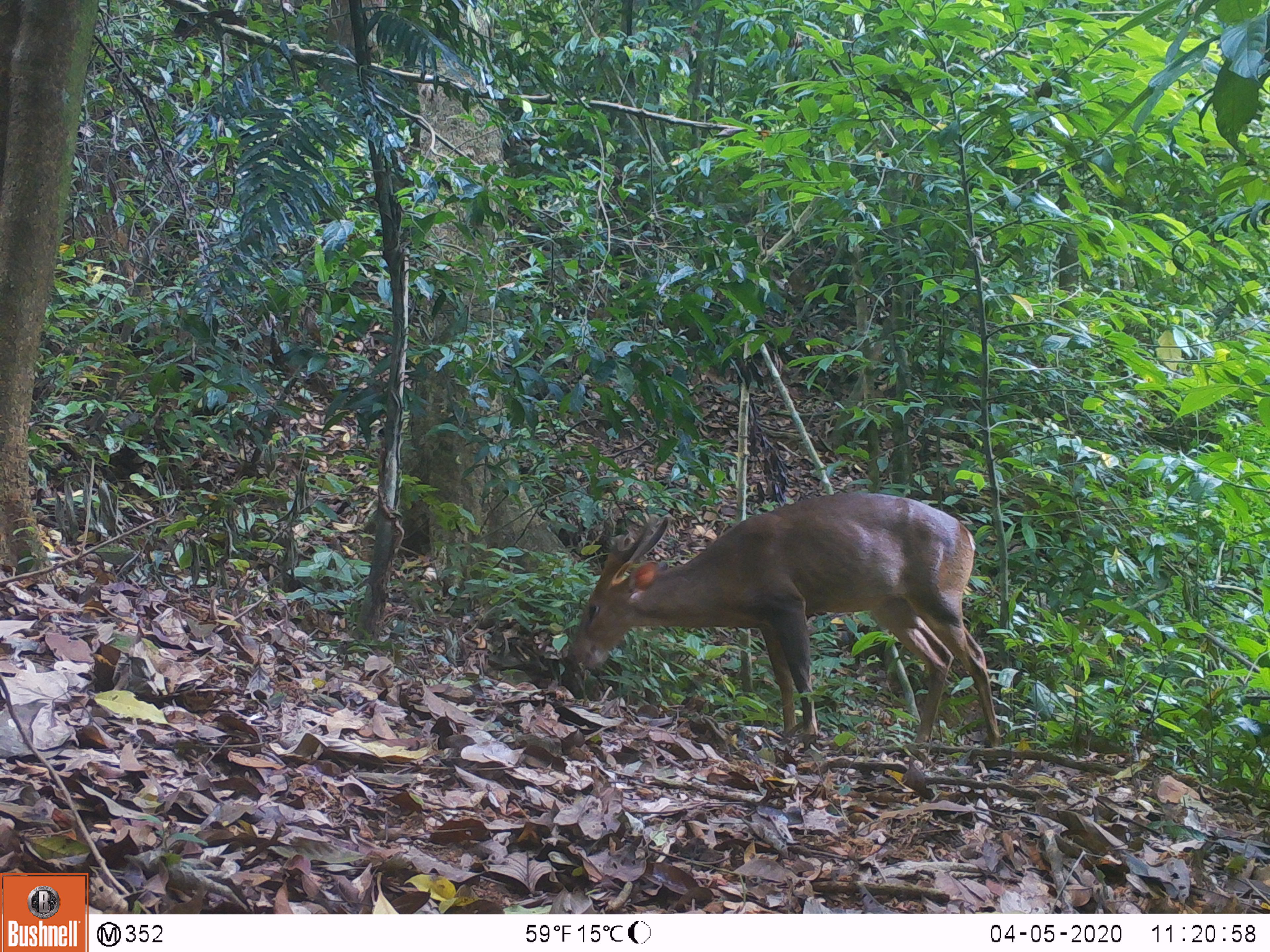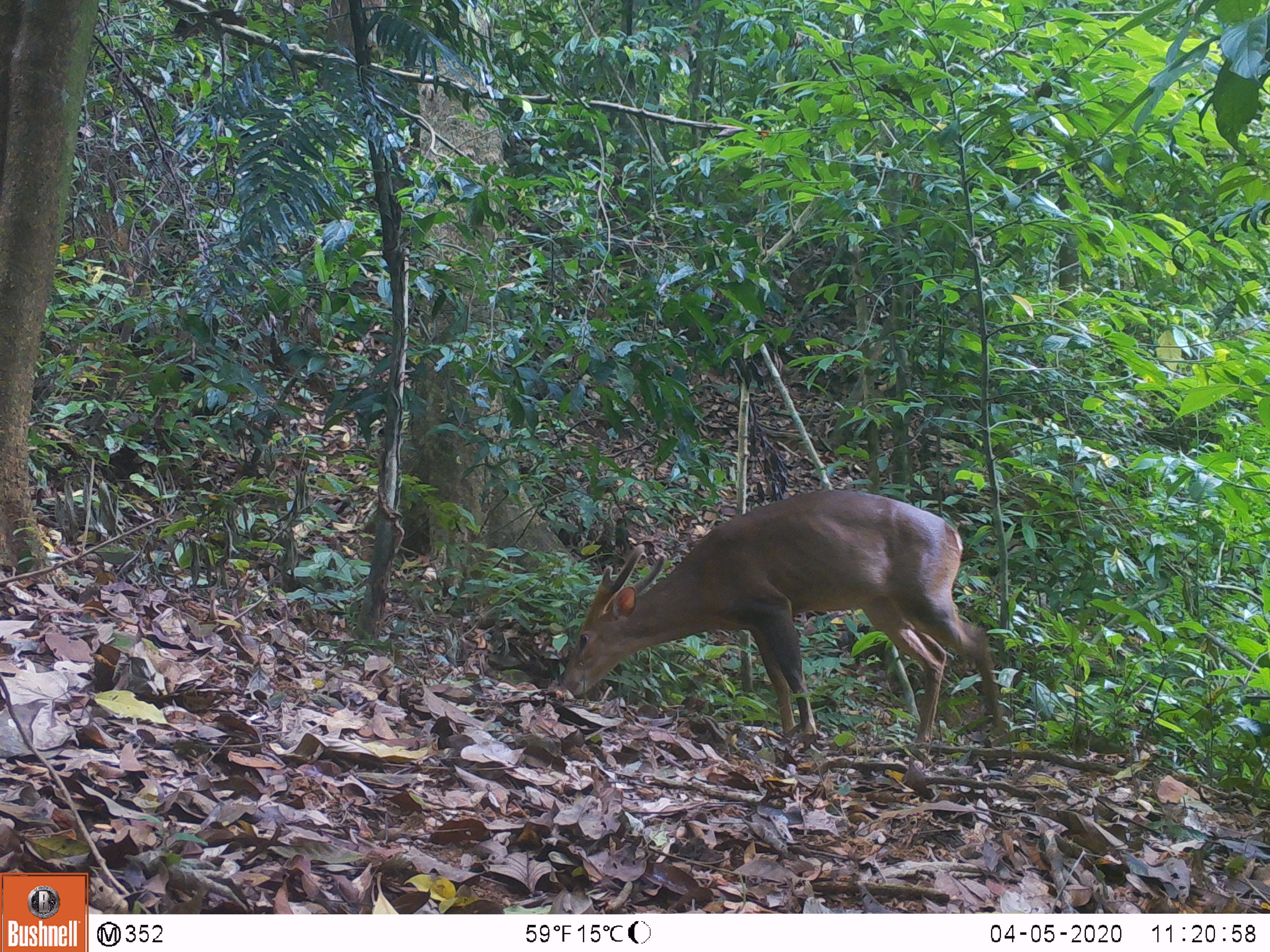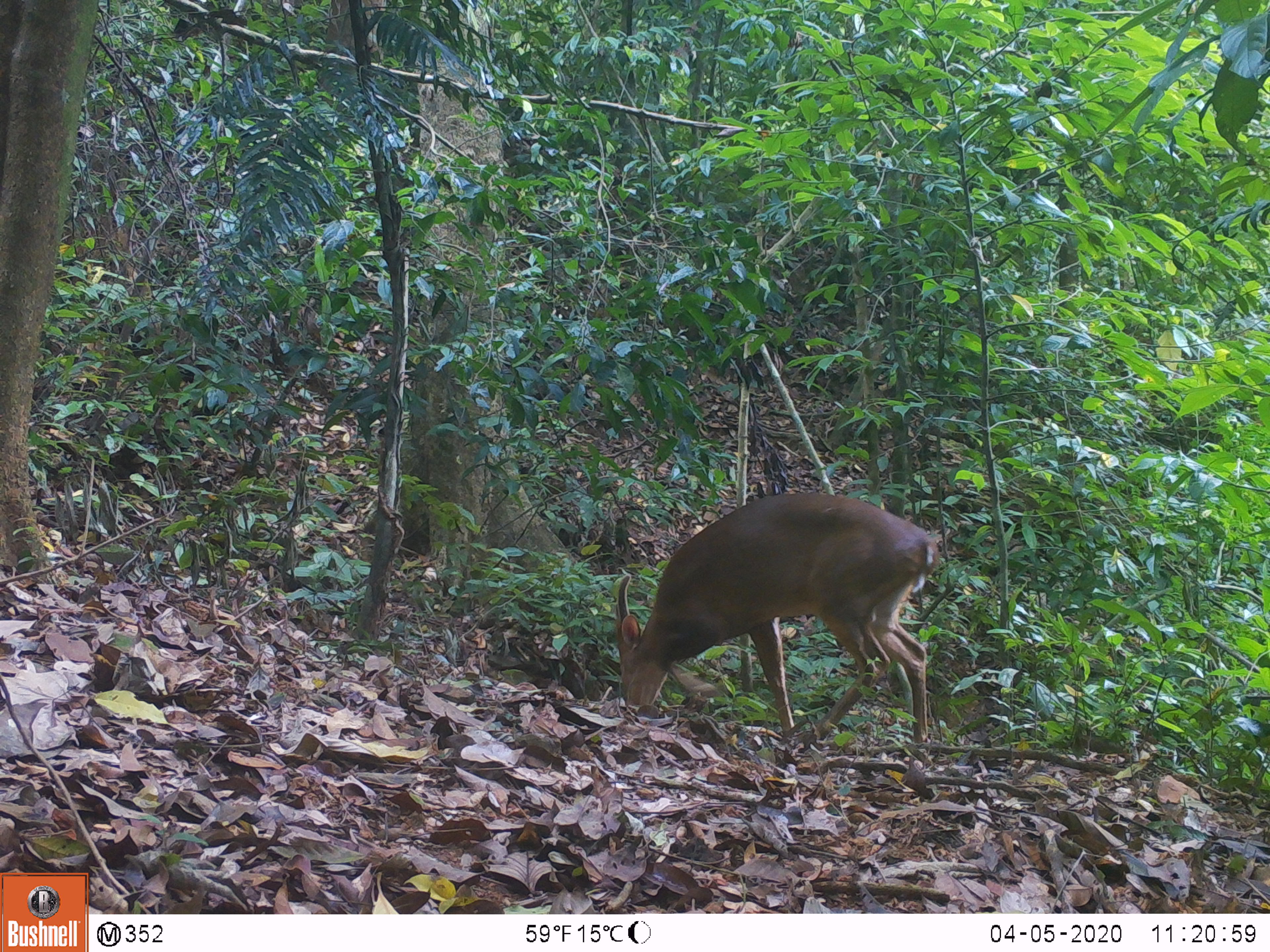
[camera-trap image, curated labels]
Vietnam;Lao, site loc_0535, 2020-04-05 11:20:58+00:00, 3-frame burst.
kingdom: Animalia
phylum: Chordata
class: Mammalia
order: Artiodactyla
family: Cervidae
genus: Muntiacus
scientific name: Muntiacus vuquangensis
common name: large-antlered muntjac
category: large antlered muntjac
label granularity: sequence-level